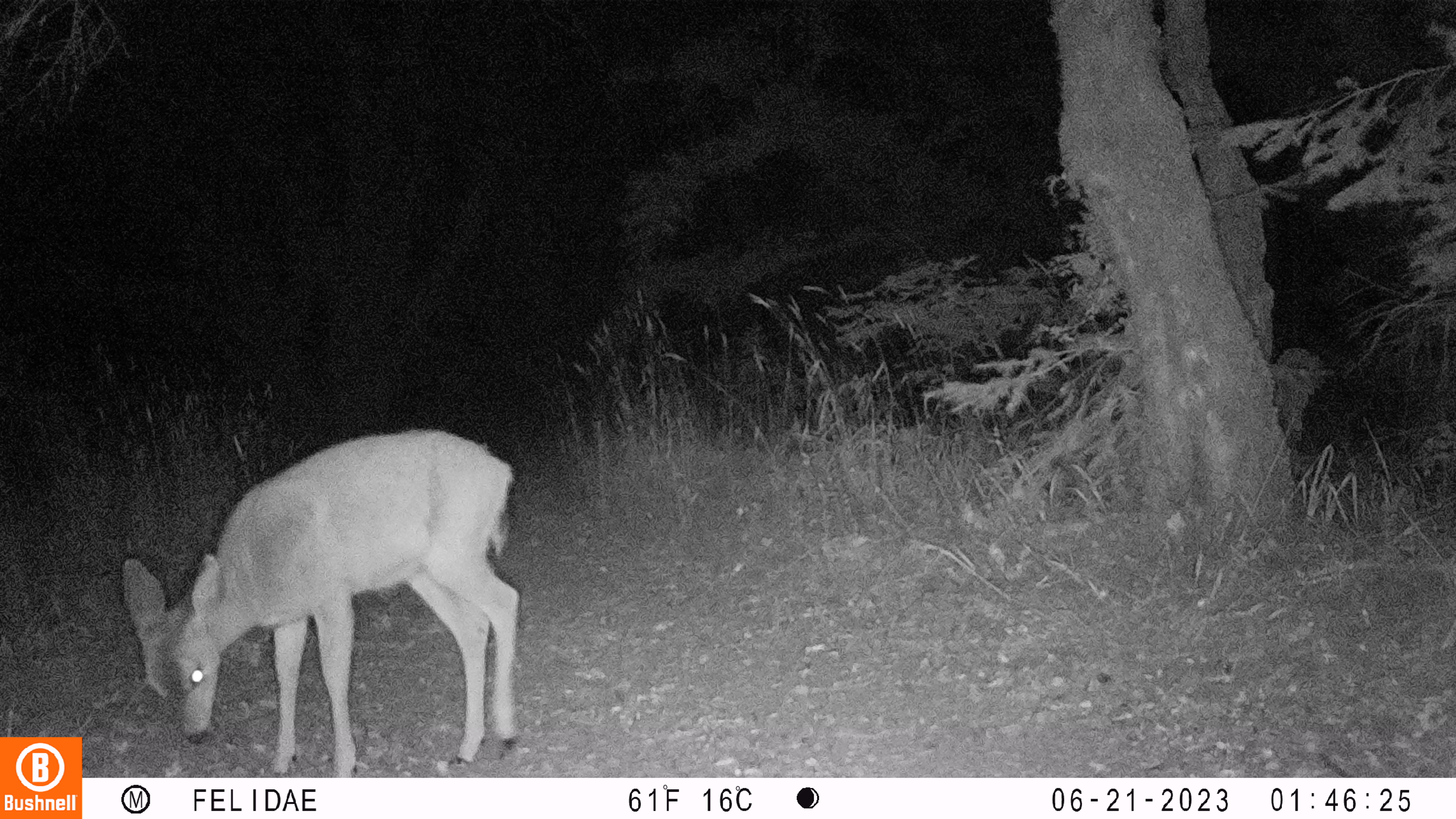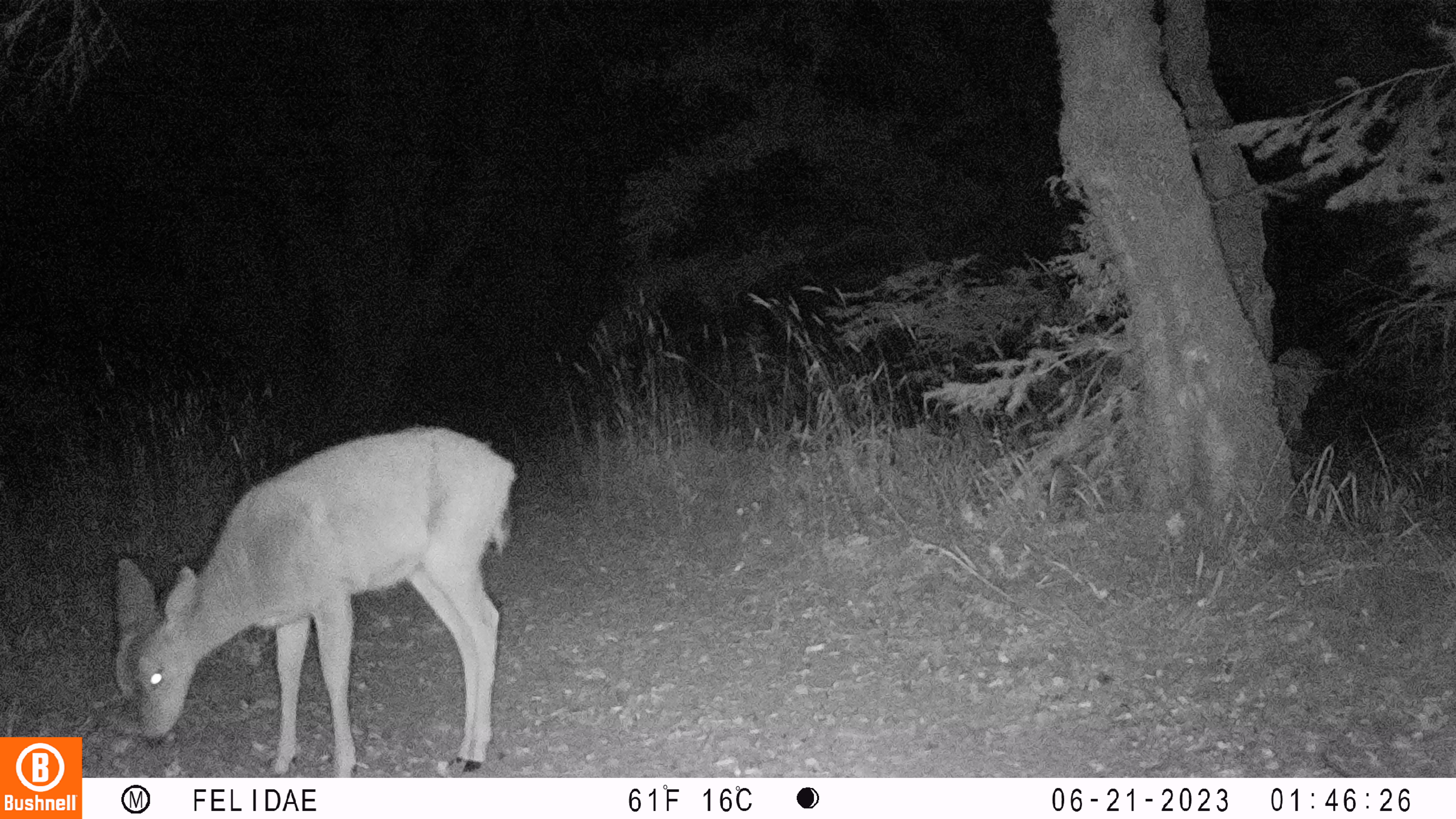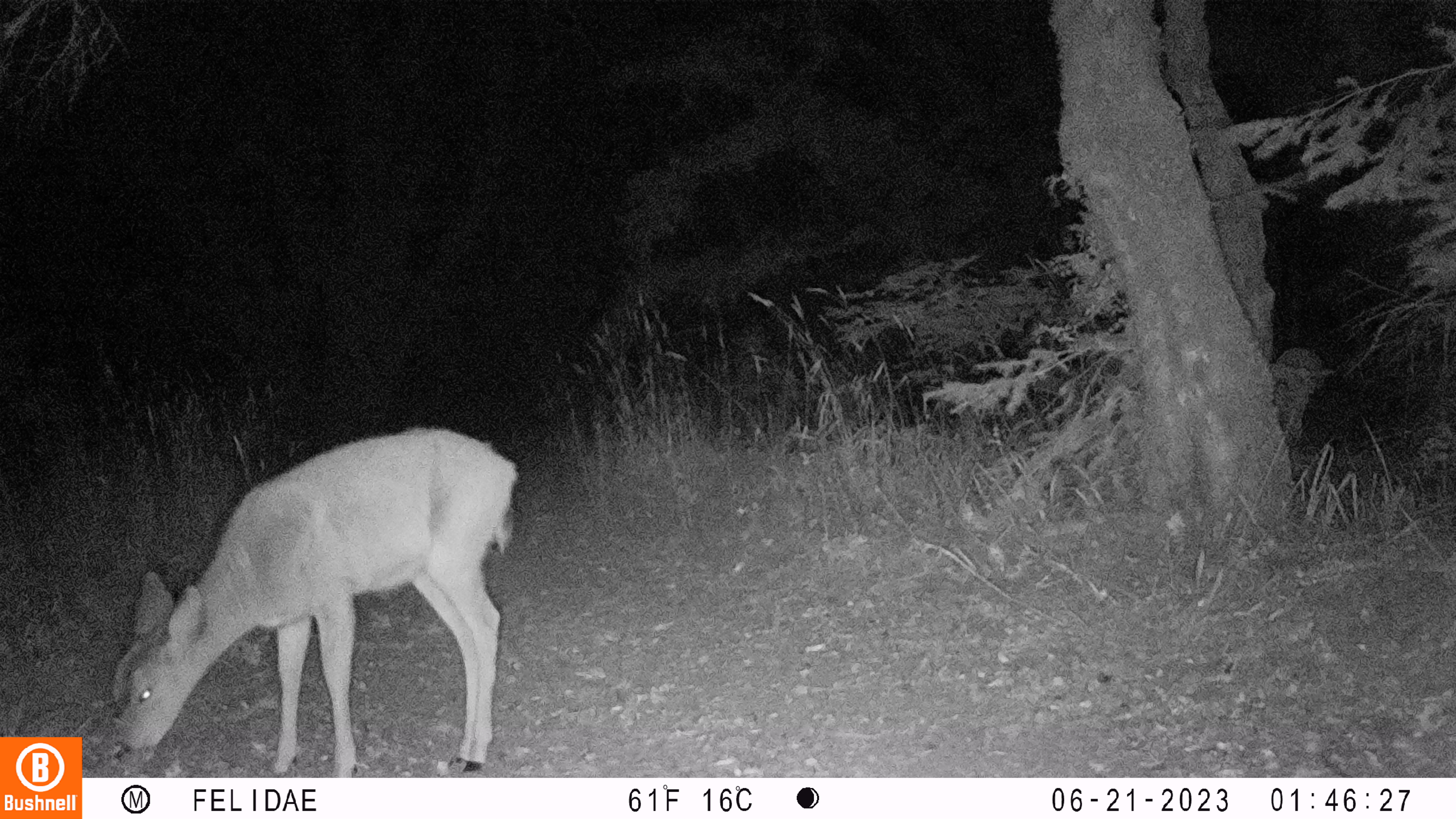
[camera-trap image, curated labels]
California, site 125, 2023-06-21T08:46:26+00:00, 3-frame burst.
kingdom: Animalia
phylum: Chordata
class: Mammalia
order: Artiodactyla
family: Cervidae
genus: Odocoileus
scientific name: Odocoileus hemionus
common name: mule deer